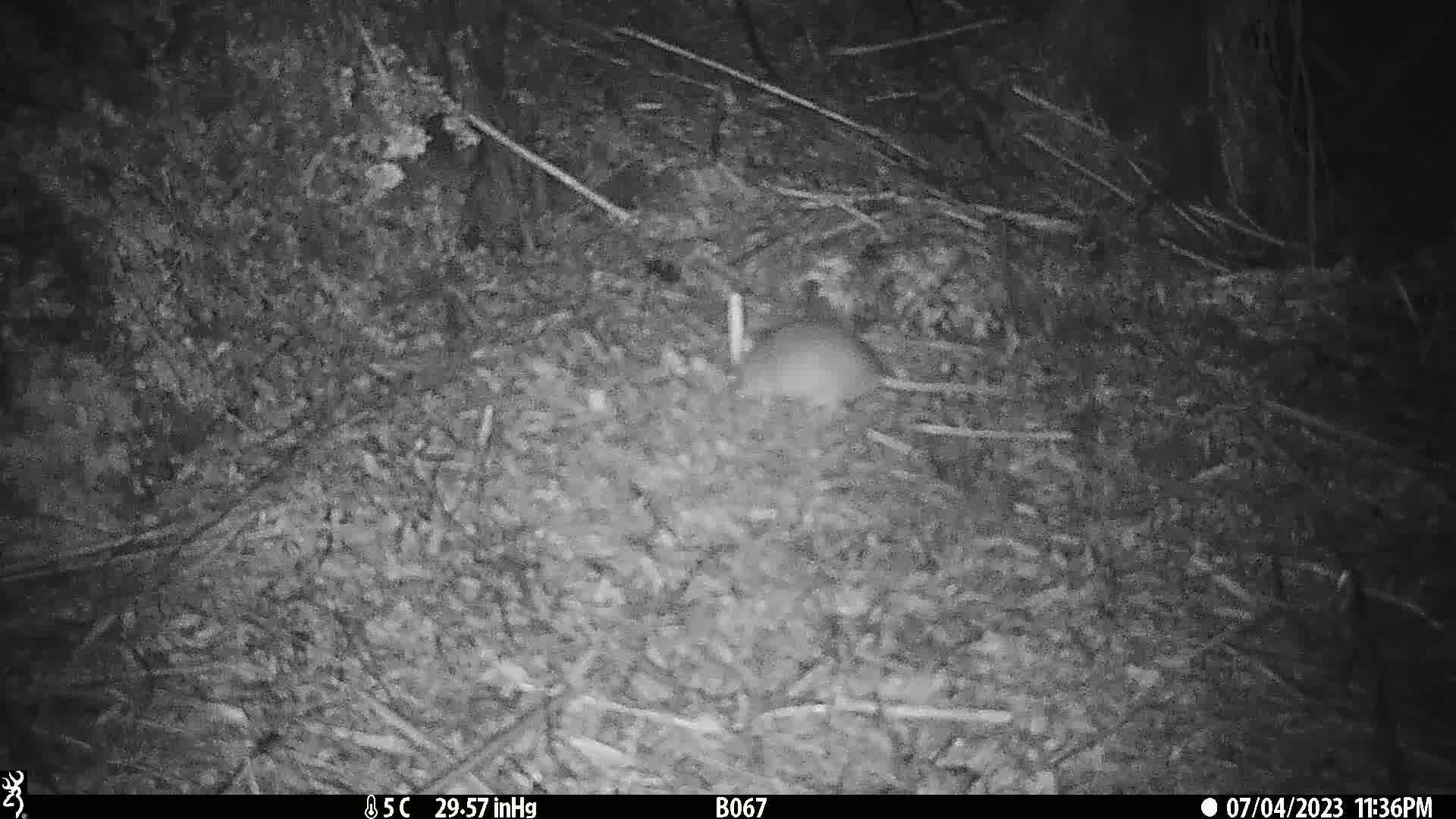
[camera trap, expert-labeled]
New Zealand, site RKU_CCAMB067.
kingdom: Animalia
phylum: Chordata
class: Mammalia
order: Rodentia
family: Muridae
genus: Rattus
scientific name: Rattus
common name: rat